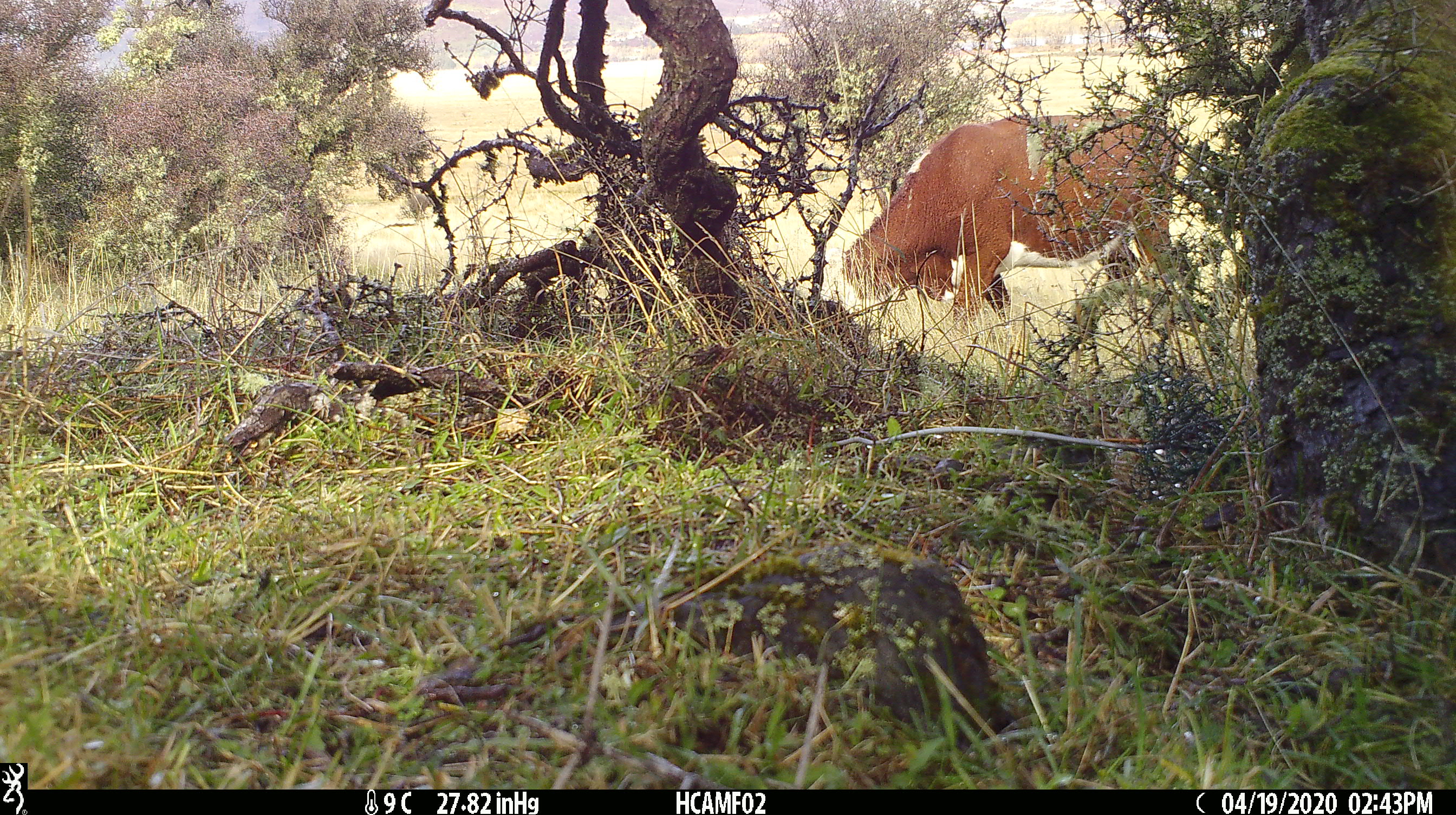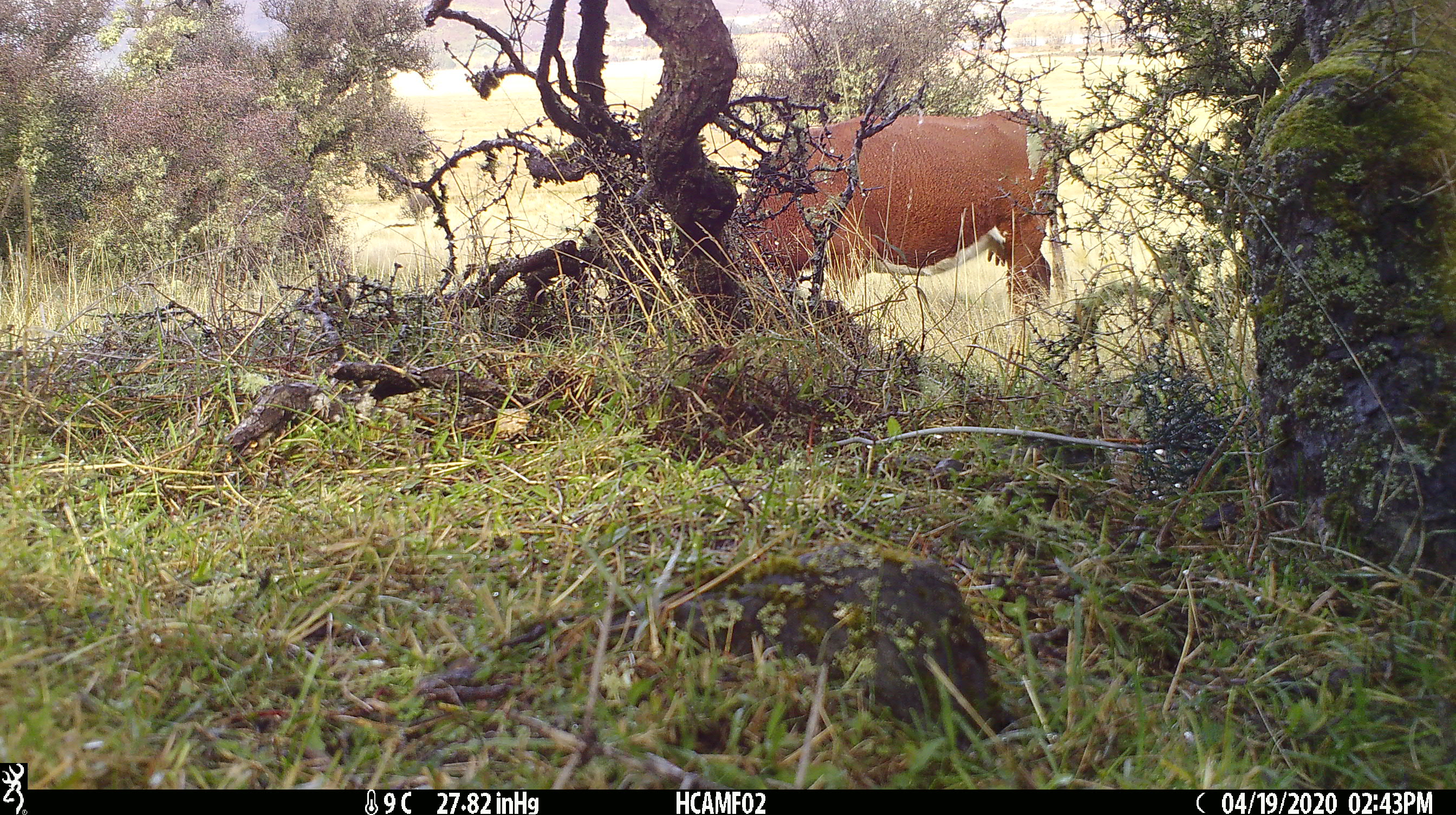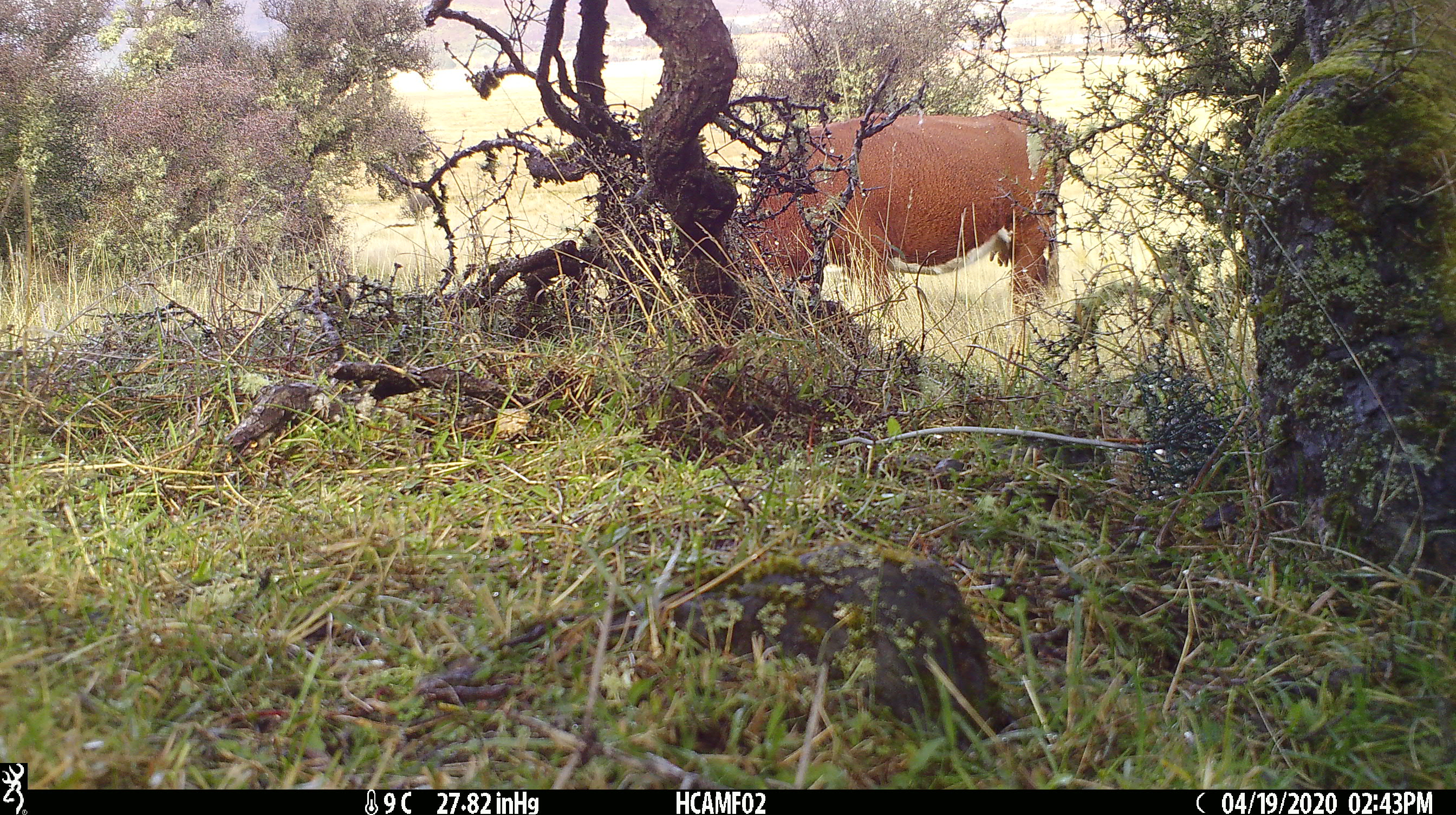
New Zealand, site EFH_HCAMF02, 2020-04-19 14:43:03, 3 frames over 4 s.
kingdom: Animalia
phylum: Chordata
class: Mammalia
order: Artiodactyla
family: Bovidae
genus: Bos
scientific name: Bos taurus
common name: domestic cow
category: cow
Cow (domestic cow) (Bos taurus).